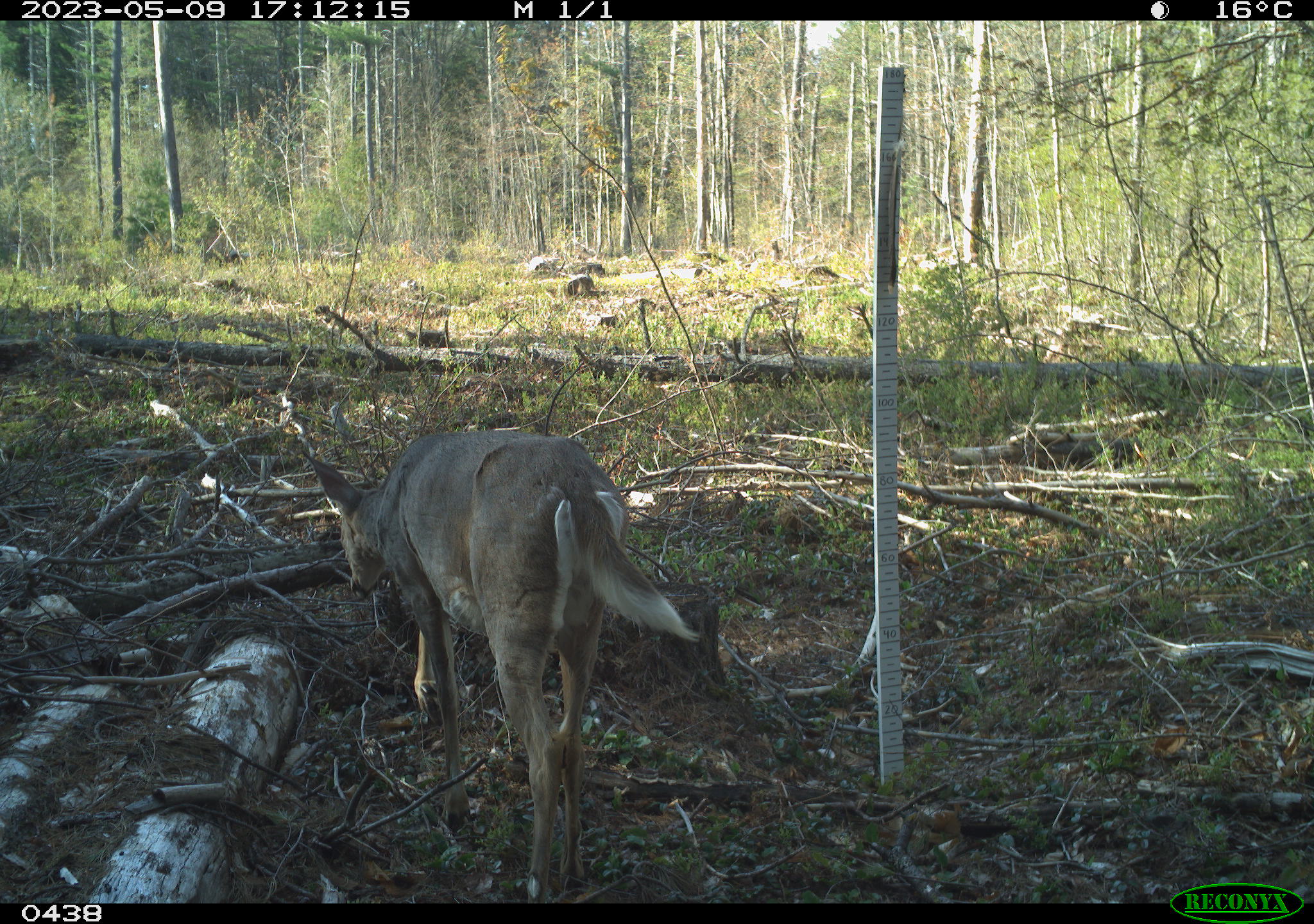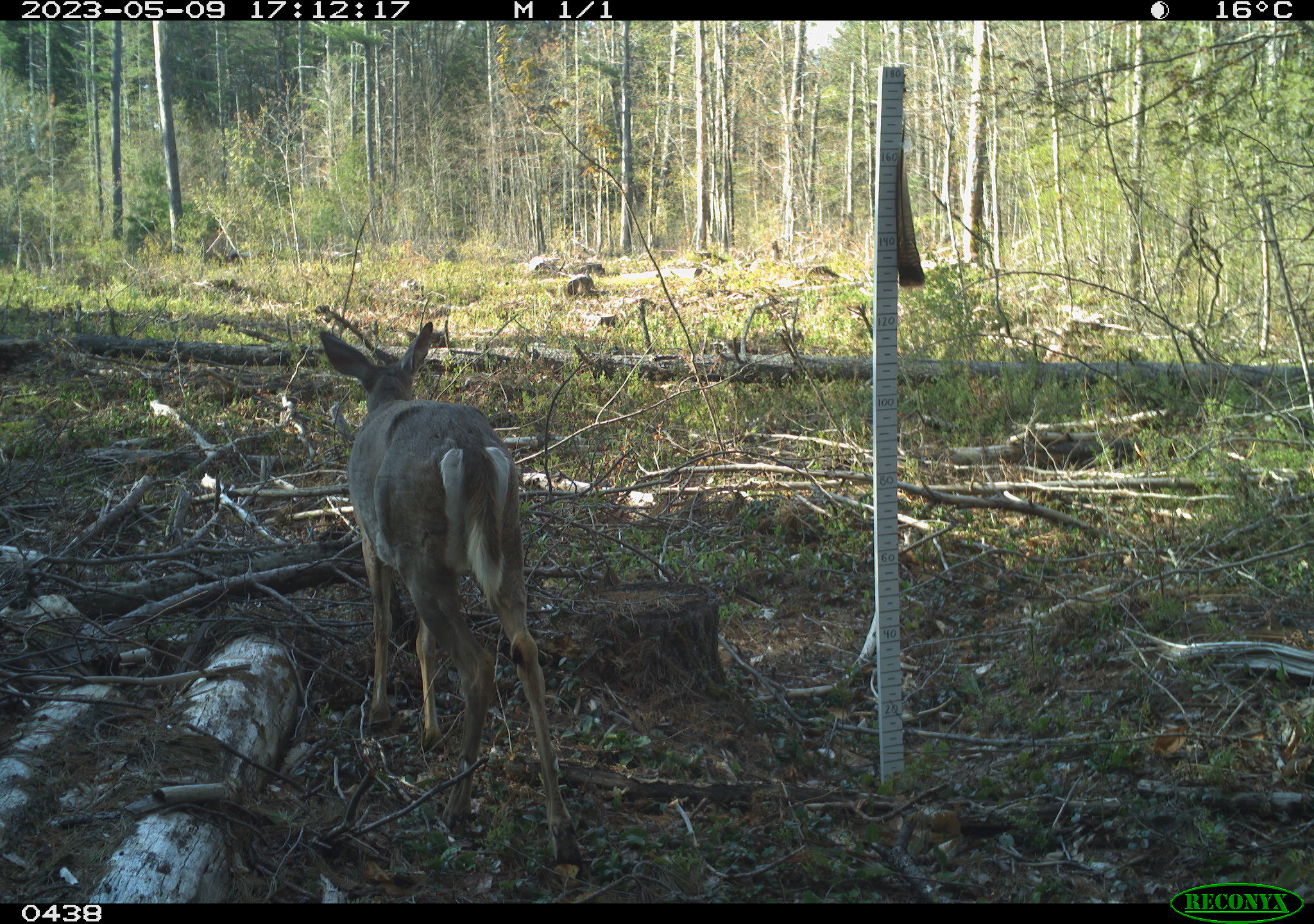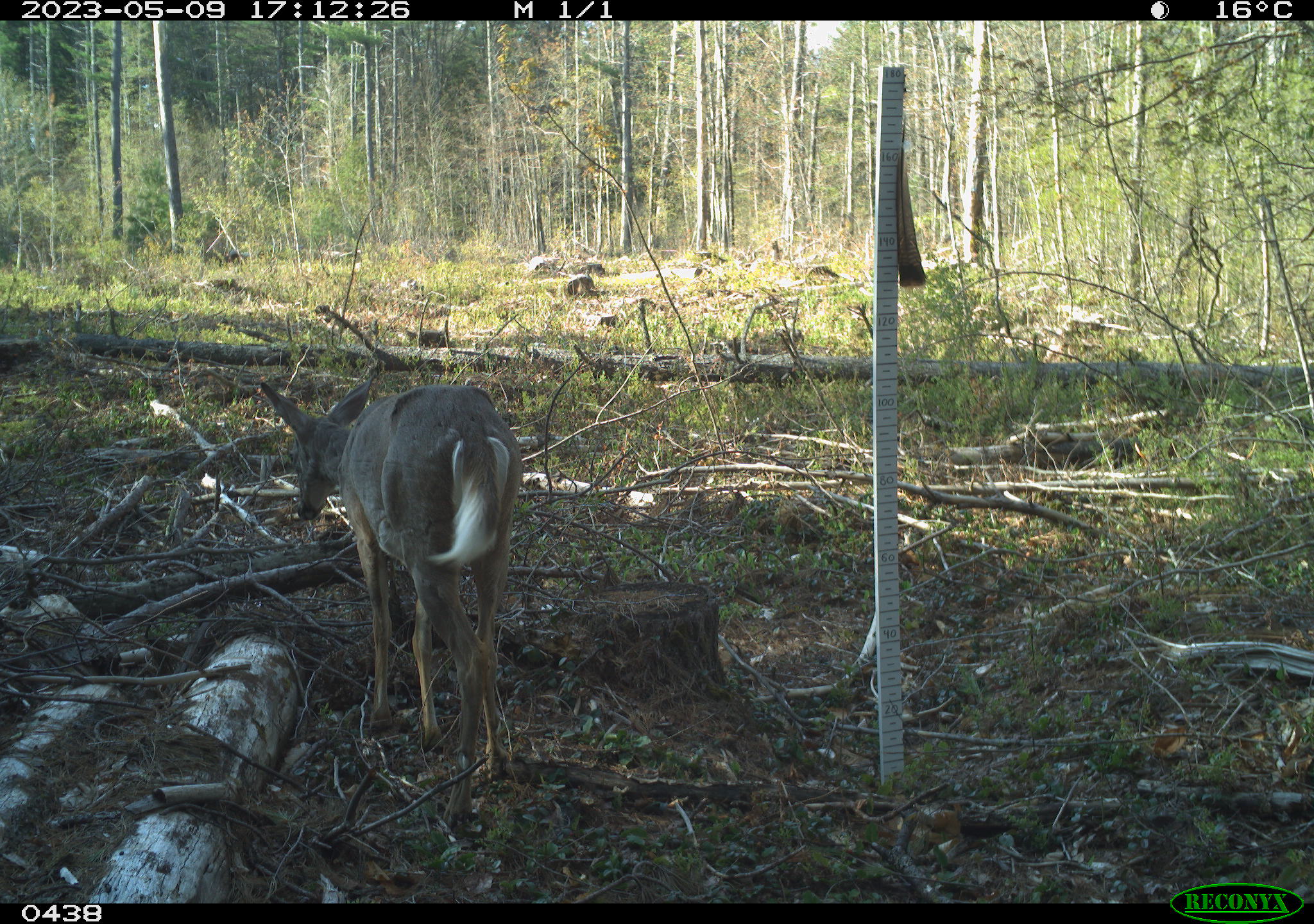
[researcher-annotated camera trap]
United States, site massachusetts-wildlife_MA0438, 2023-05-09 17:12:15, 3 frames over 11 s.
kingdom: Animalia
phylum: Chordata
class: Mammalia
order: Artiodactyla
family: Cervidae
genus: Odocoileus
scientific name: Odocoileus virginianus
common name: white-tailed deer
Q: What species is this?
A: White-tailed deer (Odocoileus virginianus).